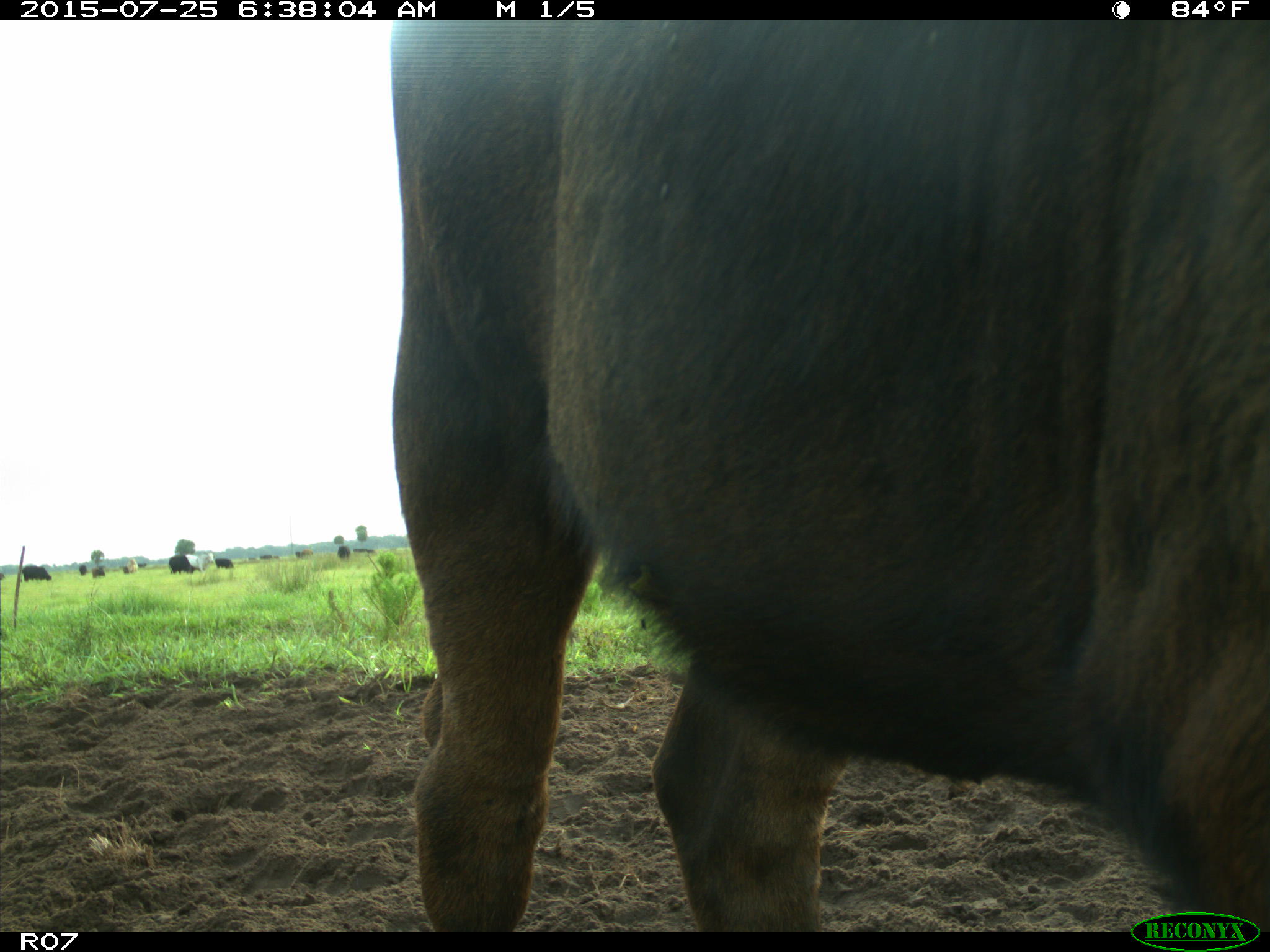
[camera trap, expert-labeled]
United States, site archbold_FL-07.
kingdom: Animalia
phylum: Chordata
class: Mammalia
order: Artiodactyla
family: Bovidae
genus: Bos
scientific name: Bos taurus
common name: domestic cow